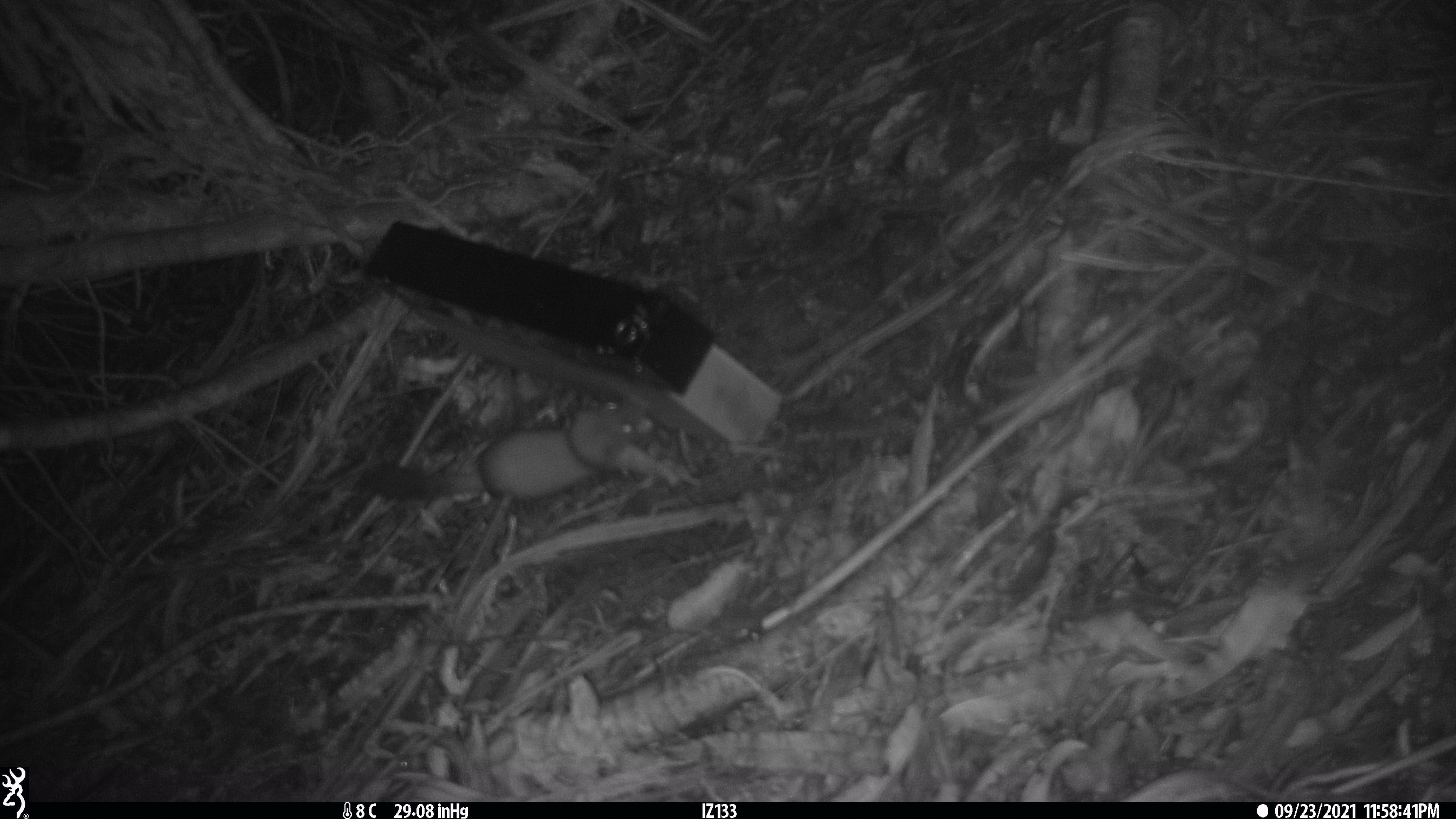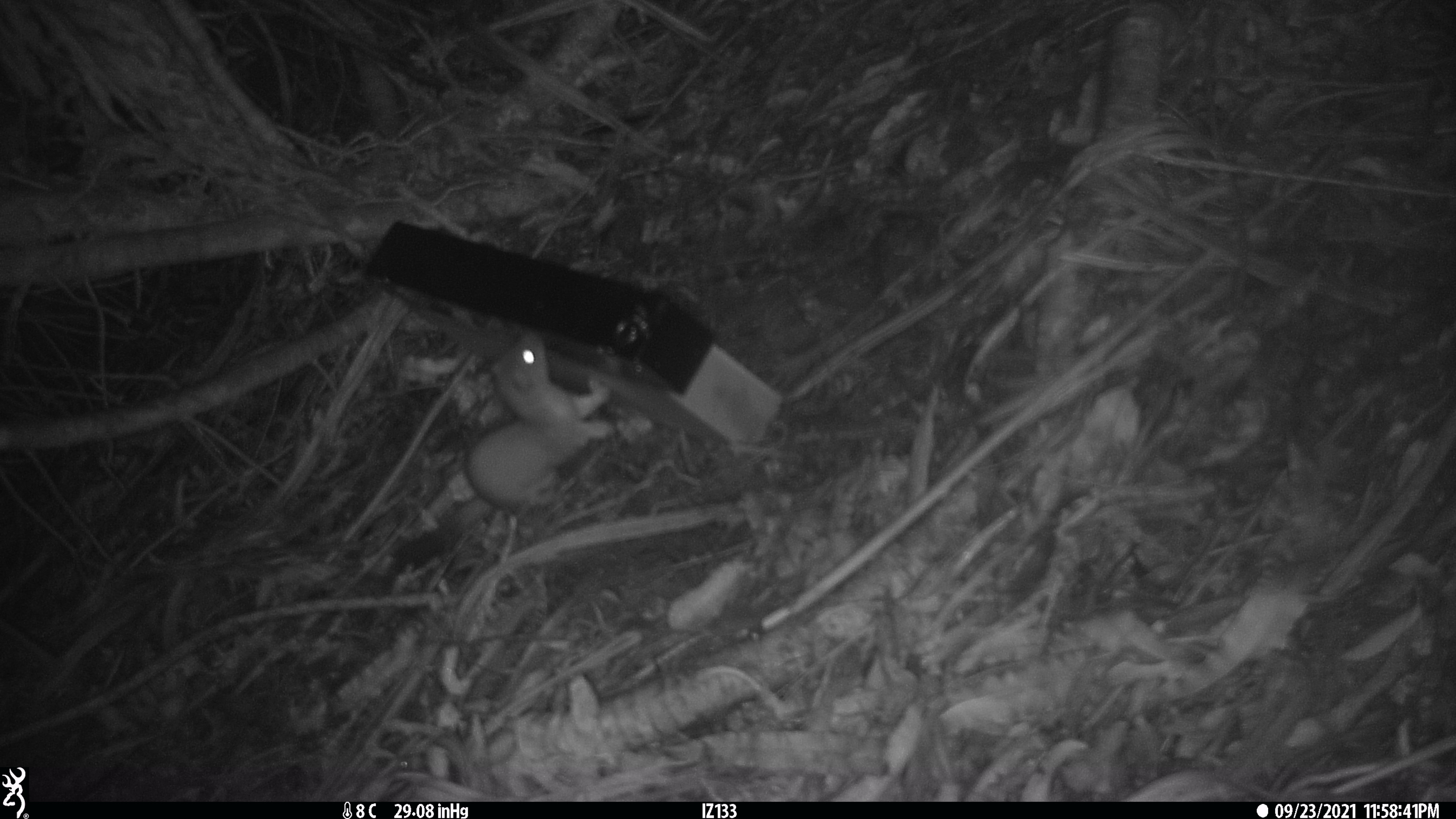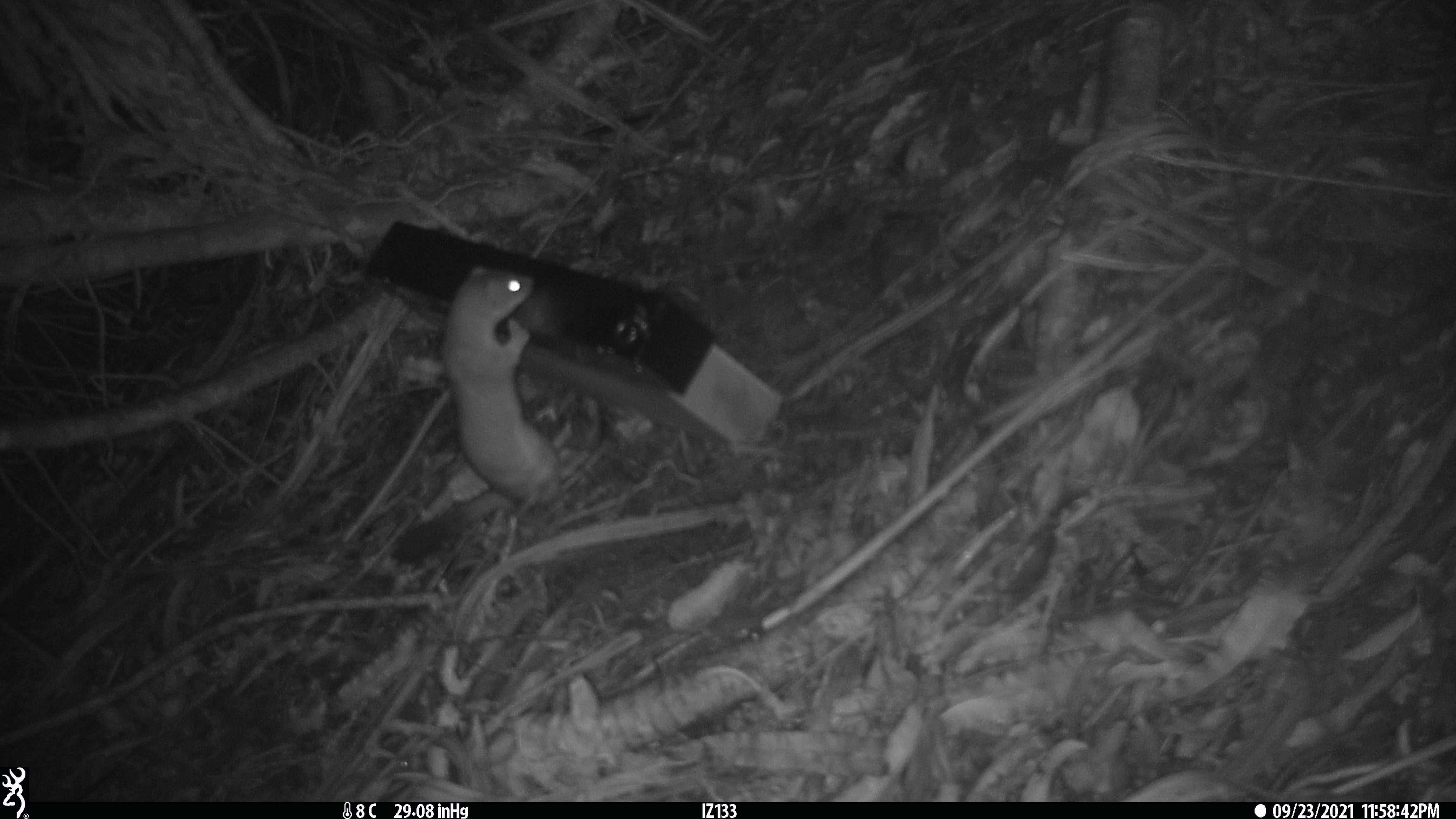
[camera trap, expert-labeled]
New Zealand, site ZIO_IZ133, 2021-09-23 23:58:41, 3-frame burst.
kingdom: Animalia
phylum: Chordata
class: Mammalia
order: Carnivora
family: Mustelidae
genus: Mustela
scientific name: Mustela erminea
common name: stoat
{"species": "stoat (Mustela erminea)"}